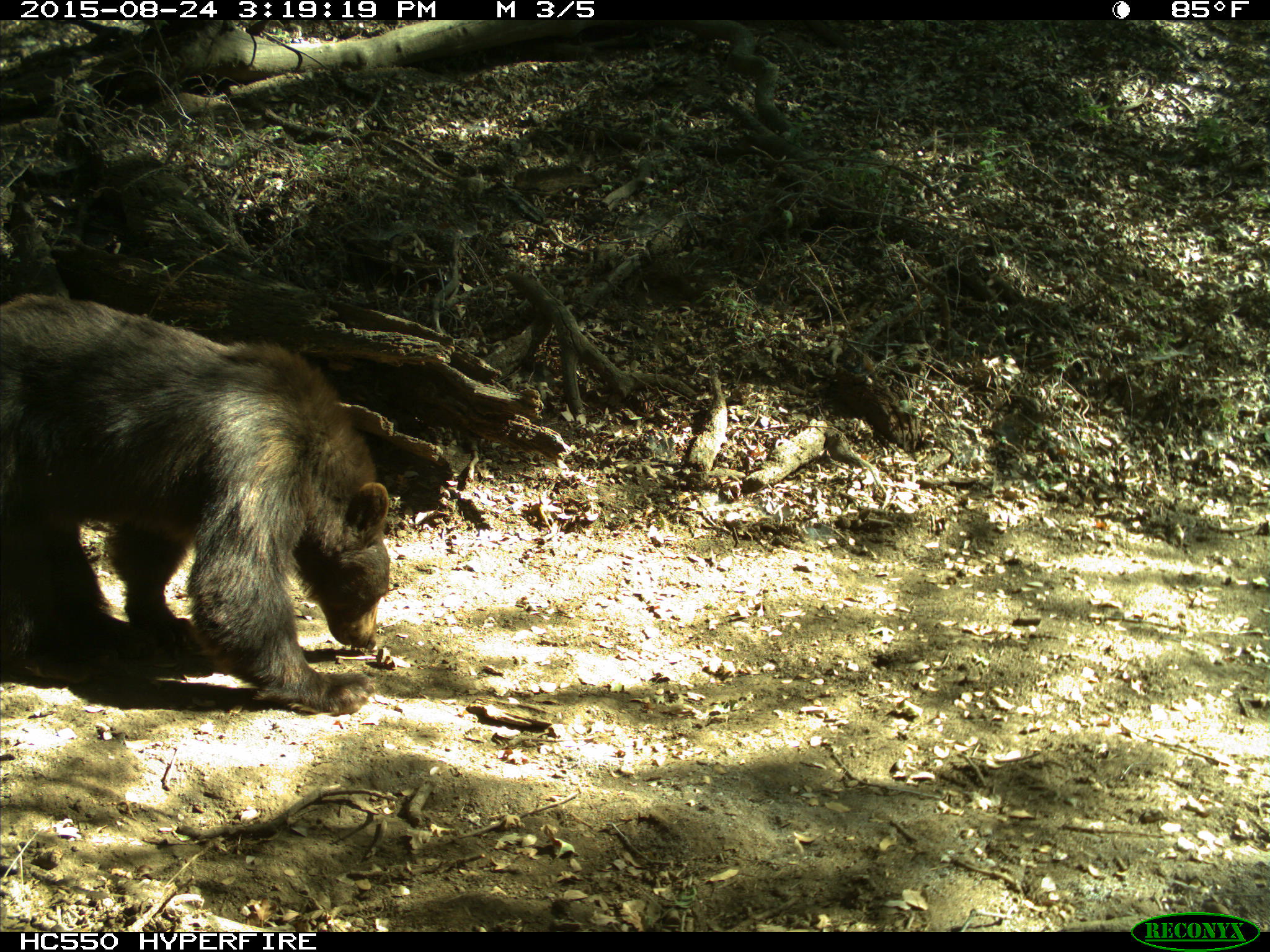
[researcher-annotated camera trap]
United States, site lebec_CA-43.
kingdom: Animalia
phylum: Chordata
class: Mammalia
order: Carnivora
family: Ursidae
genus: Ursus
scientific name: Ursus americanus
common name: american black bear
Ursus americanus (american black bear).